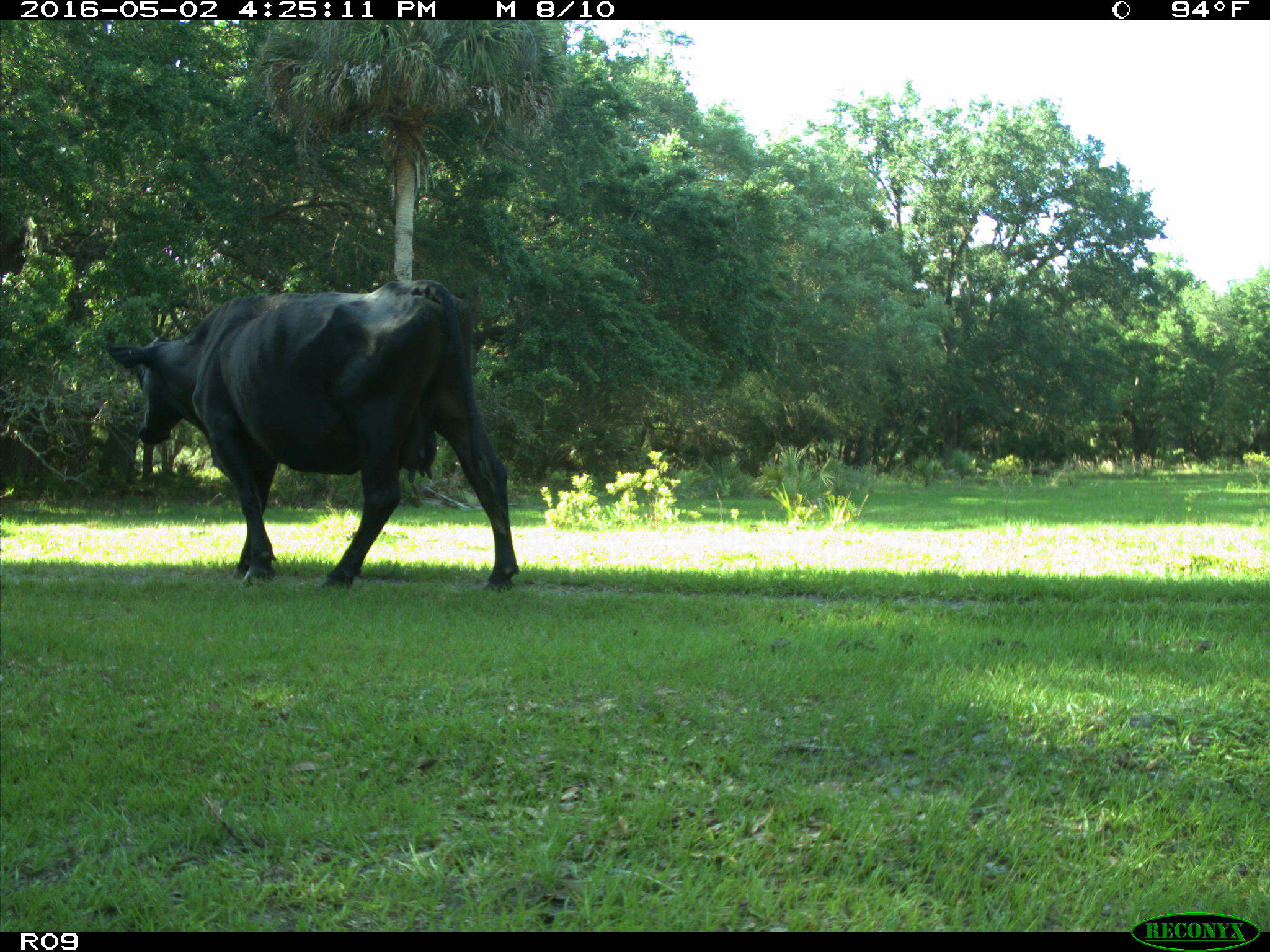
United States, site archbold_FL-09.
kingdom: Animalia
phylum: Chordata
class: Mammalia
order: Artiodactyla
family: Bovidae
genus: Bos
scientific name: Bos taurus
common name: domestic cow